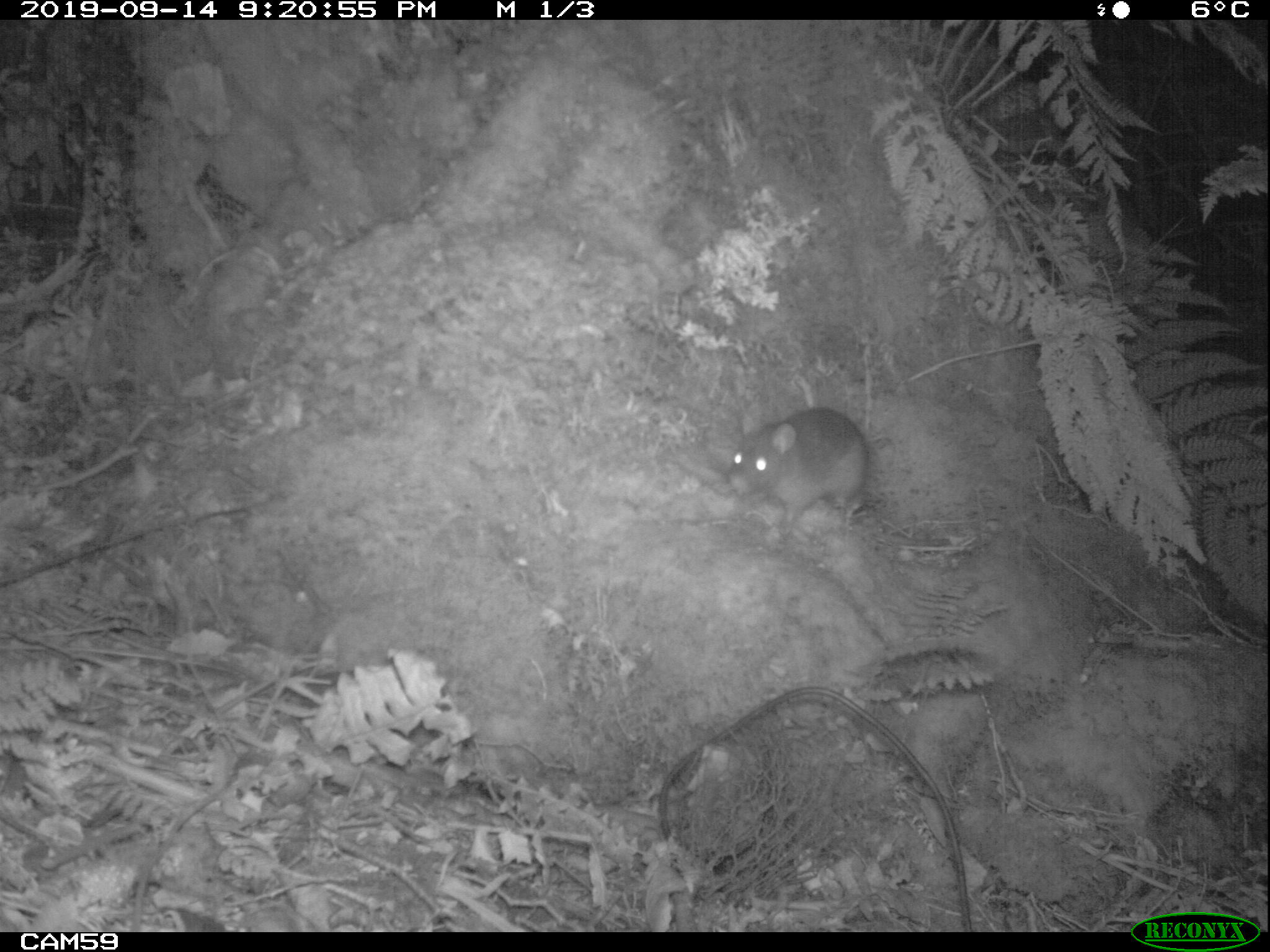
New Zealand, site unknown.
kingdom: Animalia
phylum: Chordata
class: Mammalia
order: Rodentia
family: Muridae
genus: Rattus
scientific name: Rattus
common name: rat